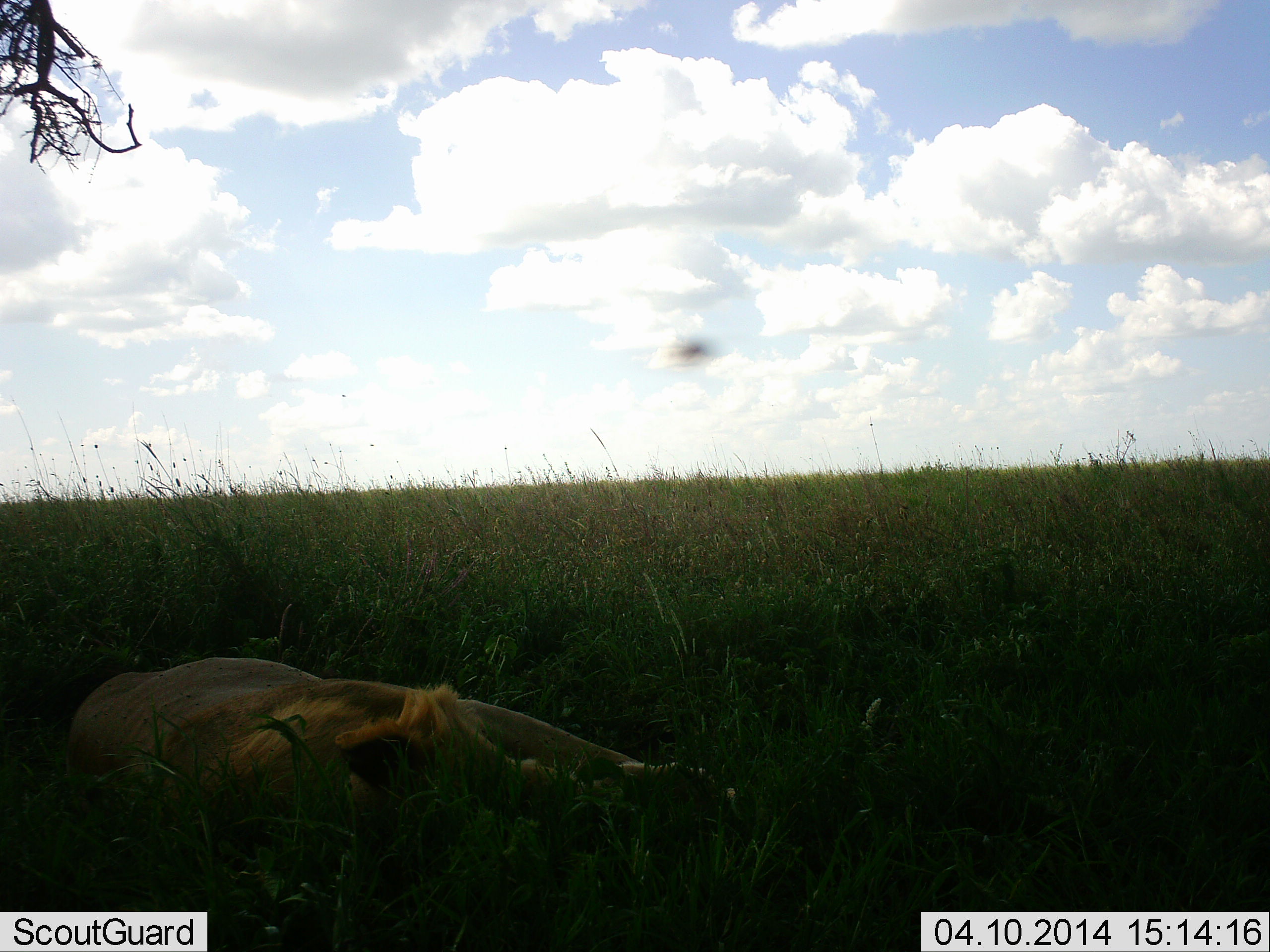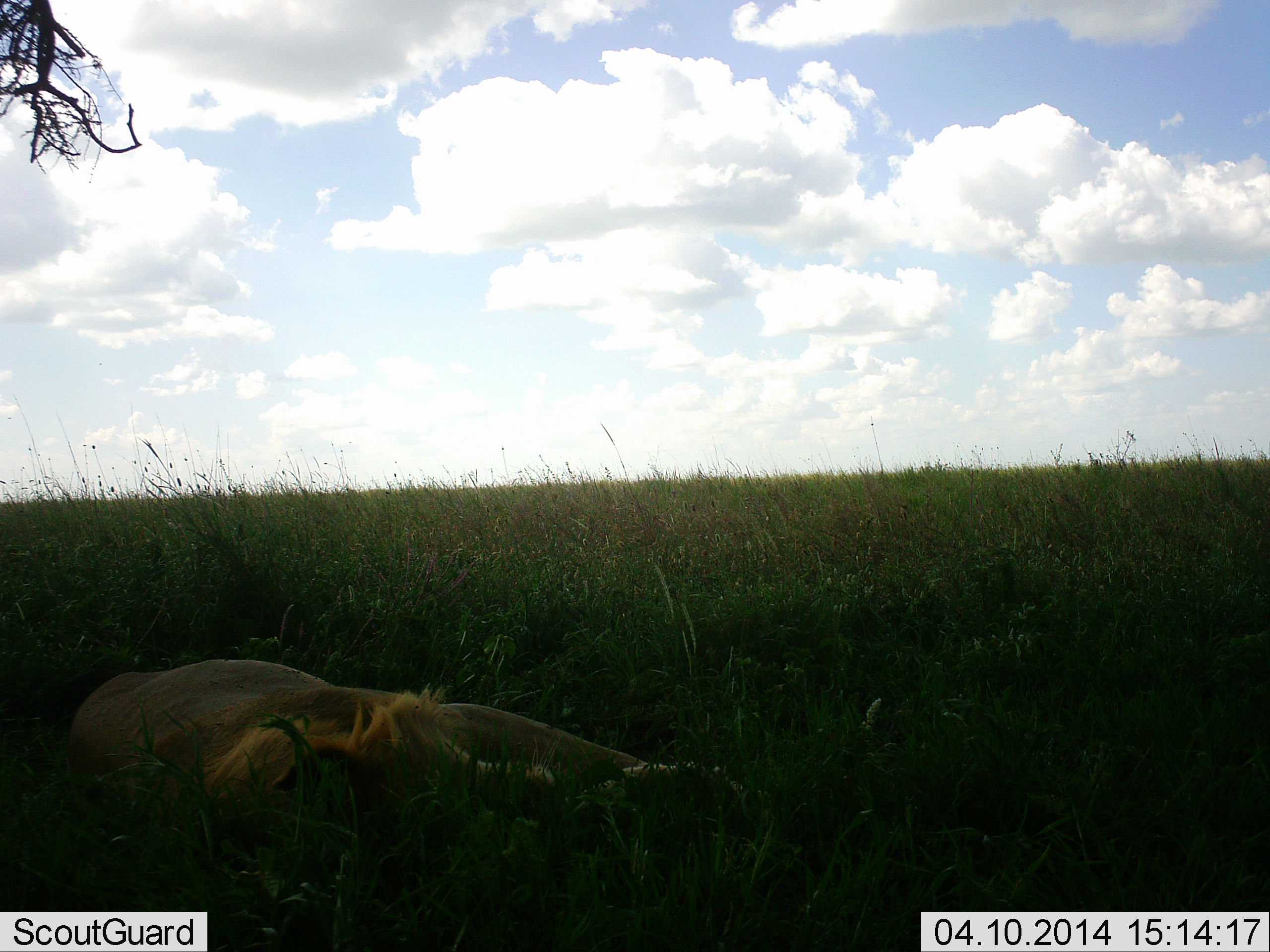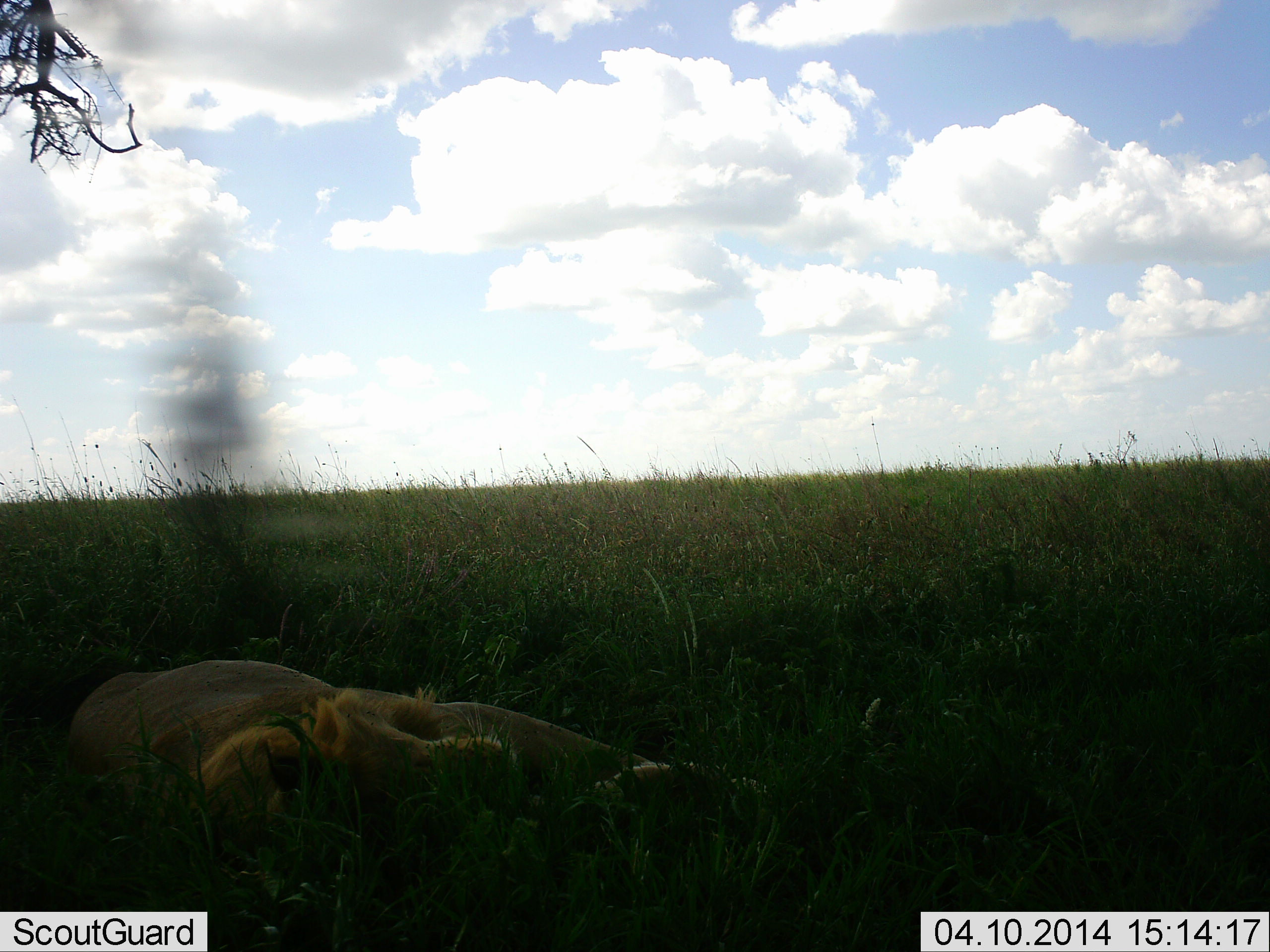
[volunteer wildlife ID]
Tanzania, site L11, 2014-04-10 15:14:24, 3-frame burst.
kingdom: Animalia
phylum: Chordata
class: Mammalia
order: Carnivora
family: Felidae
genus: Panthera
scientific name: Panthera leo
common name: lion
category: lionmale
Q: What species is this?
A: Lionmale (lion) (Panthera leo).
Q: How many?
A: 1.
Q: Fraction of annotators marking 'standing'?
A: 0%.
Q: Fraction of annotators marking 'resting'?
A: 100%.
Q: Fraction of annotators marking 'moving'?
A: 0%.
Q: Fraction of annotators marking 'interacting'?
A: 0%.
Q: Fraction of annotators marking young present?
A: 0%.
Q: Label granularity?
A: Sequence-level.